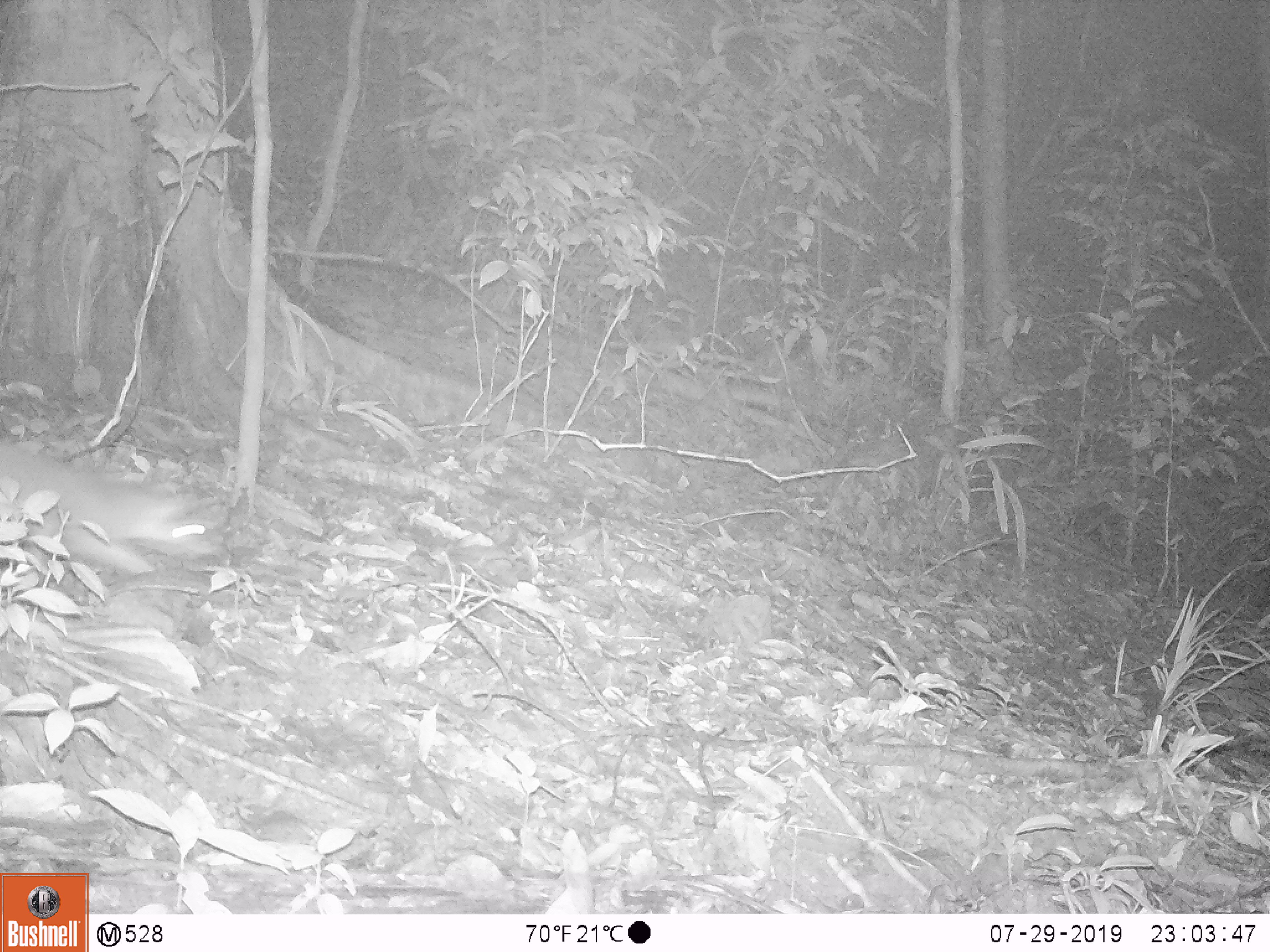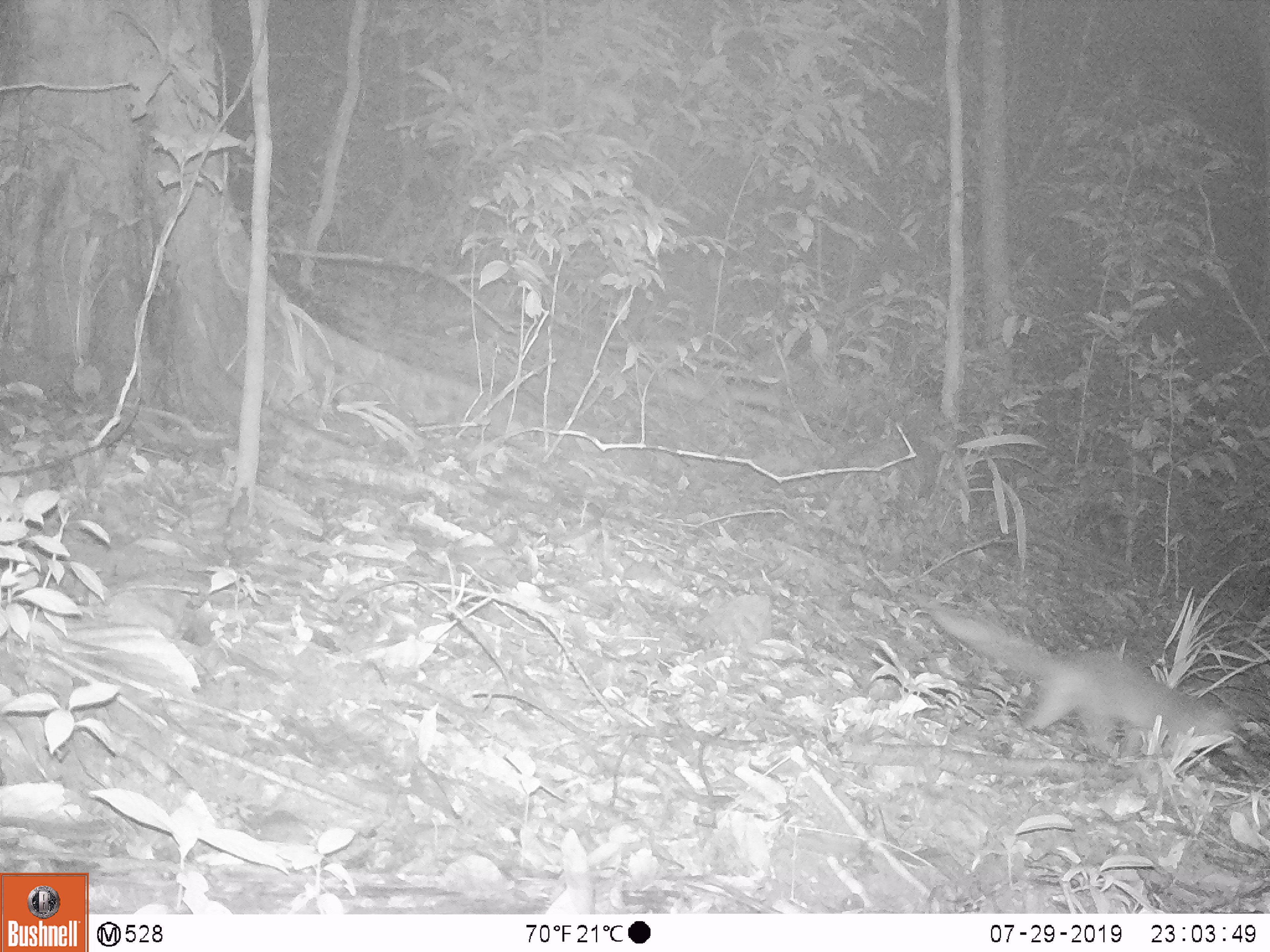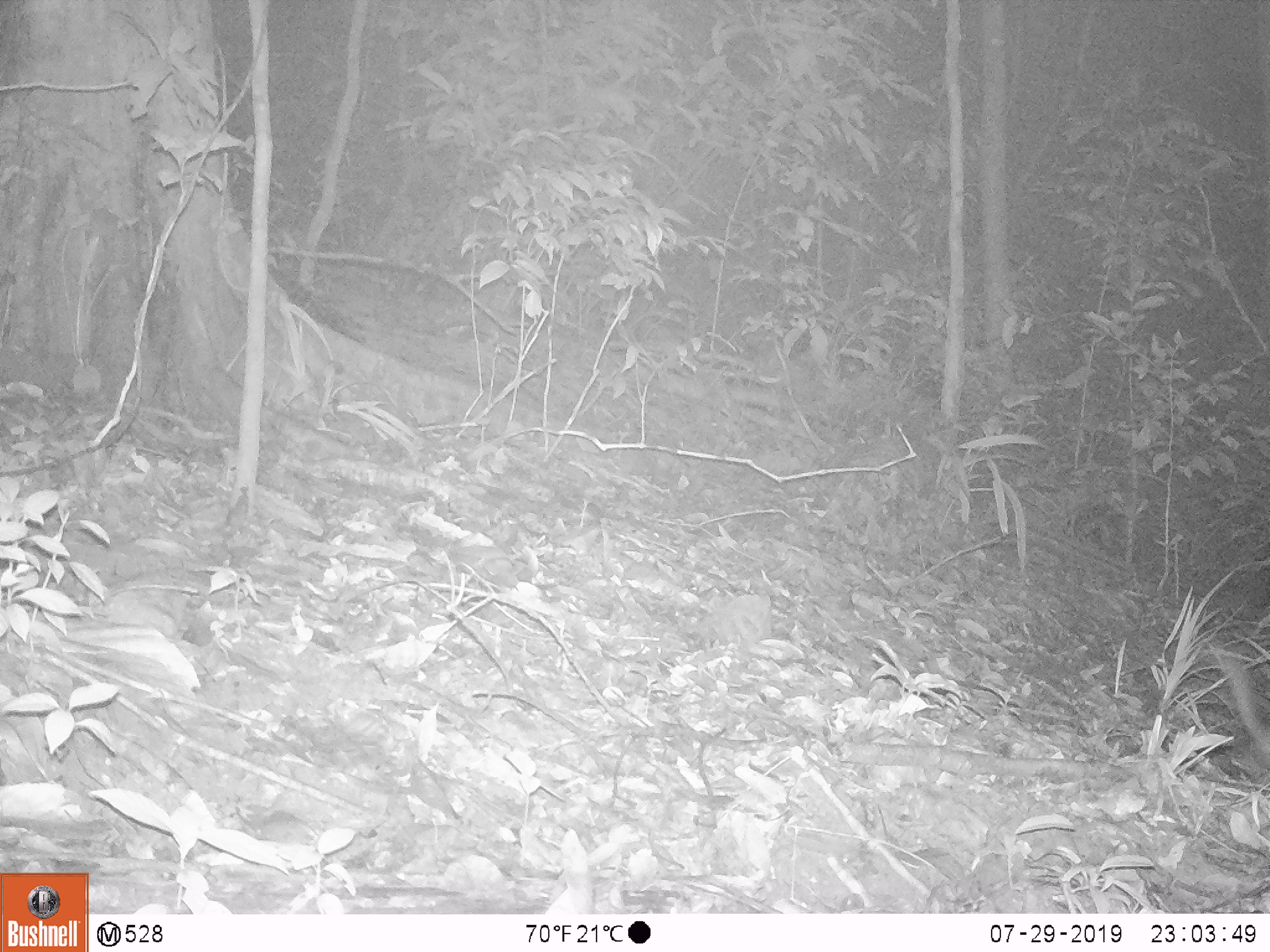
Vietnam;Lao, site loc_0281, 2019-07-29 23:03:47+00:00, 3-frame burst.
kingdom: Animalia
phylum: Chordata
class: Mammalia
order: Carnivora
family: Mustelidae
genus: Melogale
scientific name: Melogale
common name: ferret badger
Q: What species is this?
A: Ferret badger (Melogale).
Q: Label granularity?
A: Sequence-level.